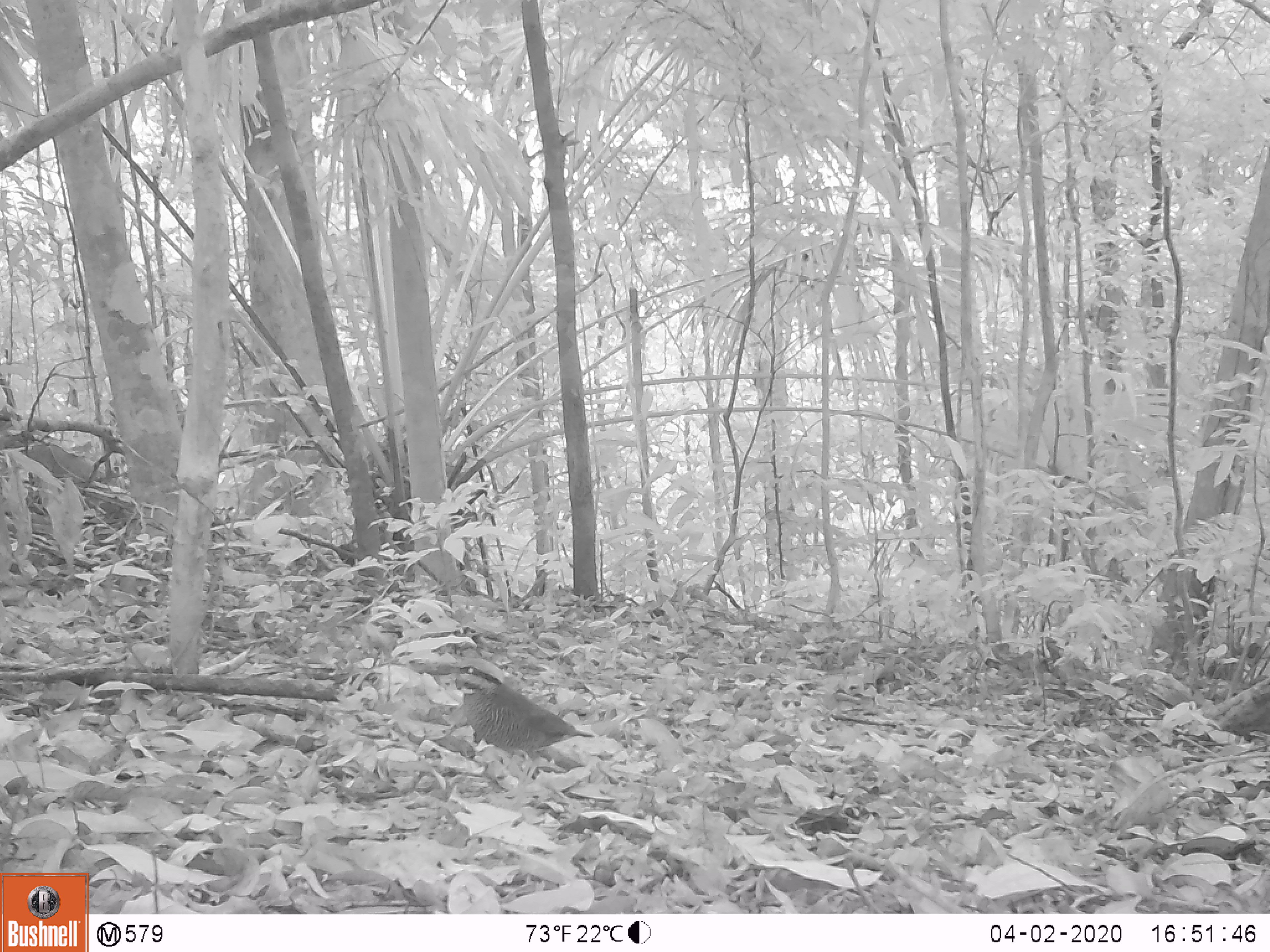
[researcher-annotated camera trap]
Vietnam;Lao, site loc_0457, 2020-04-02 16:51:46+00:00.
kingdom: Animalia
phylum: Chordata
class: Aves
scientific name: Aves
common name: bird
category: unidentified bird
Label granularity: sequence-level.